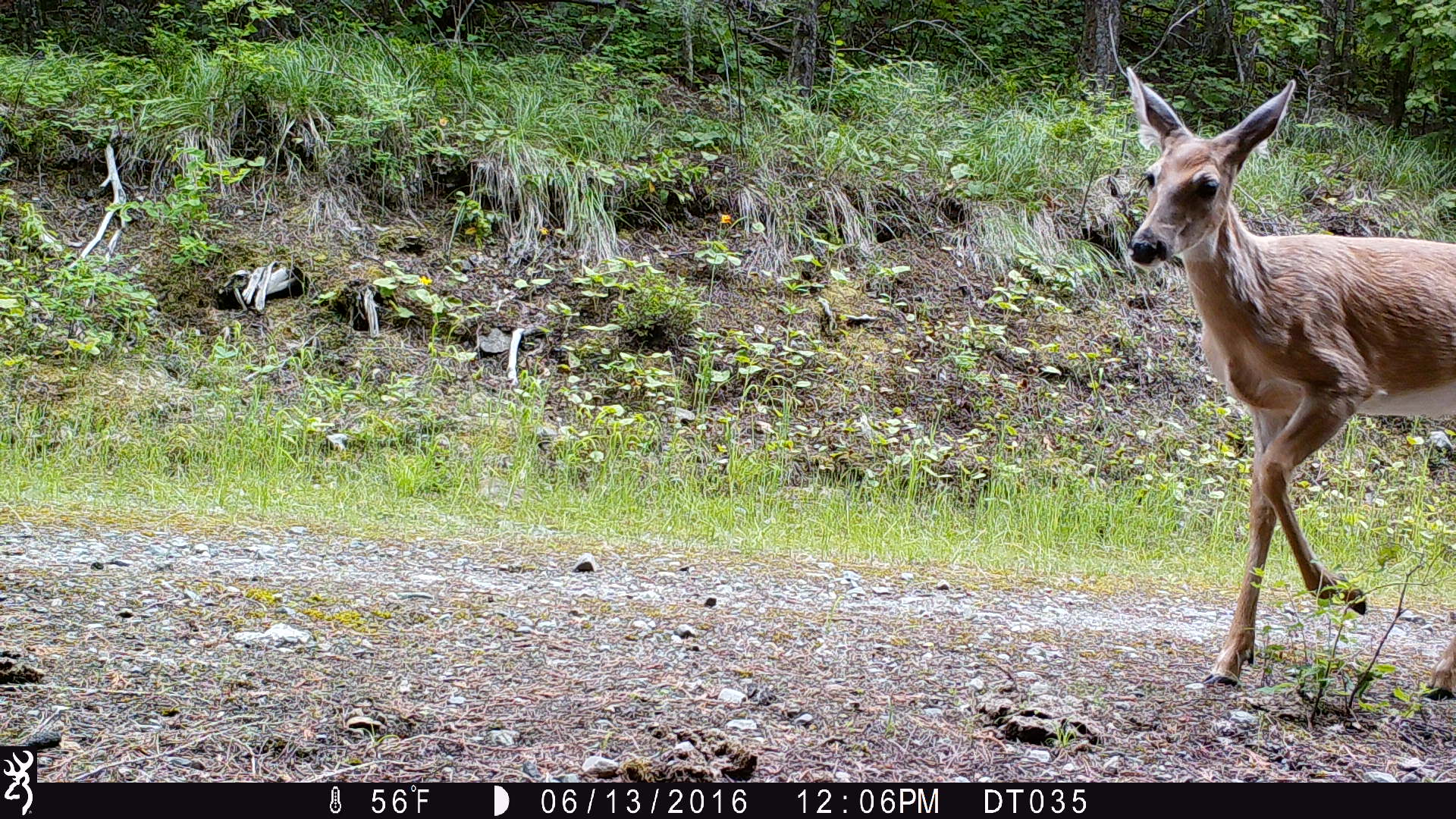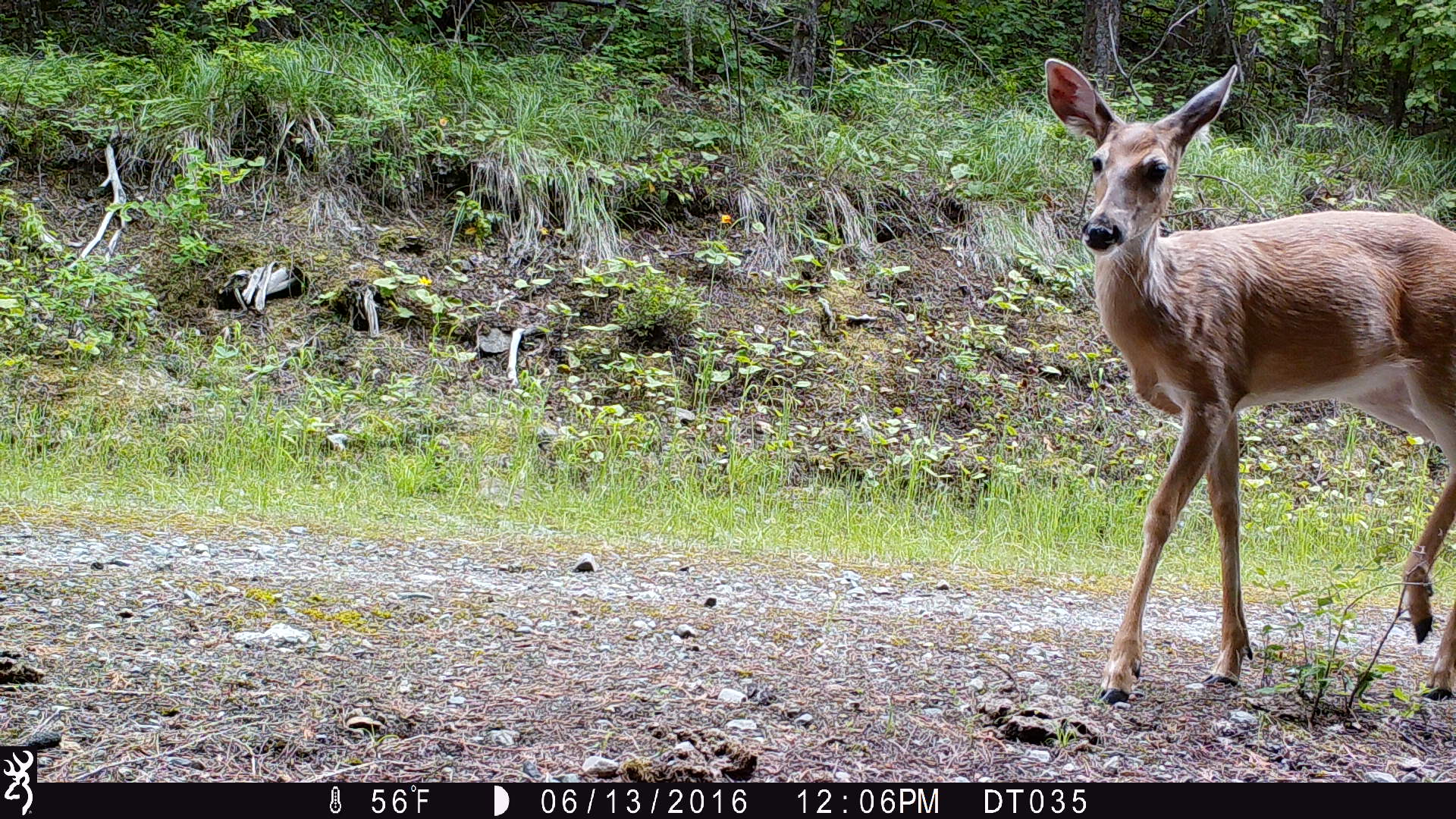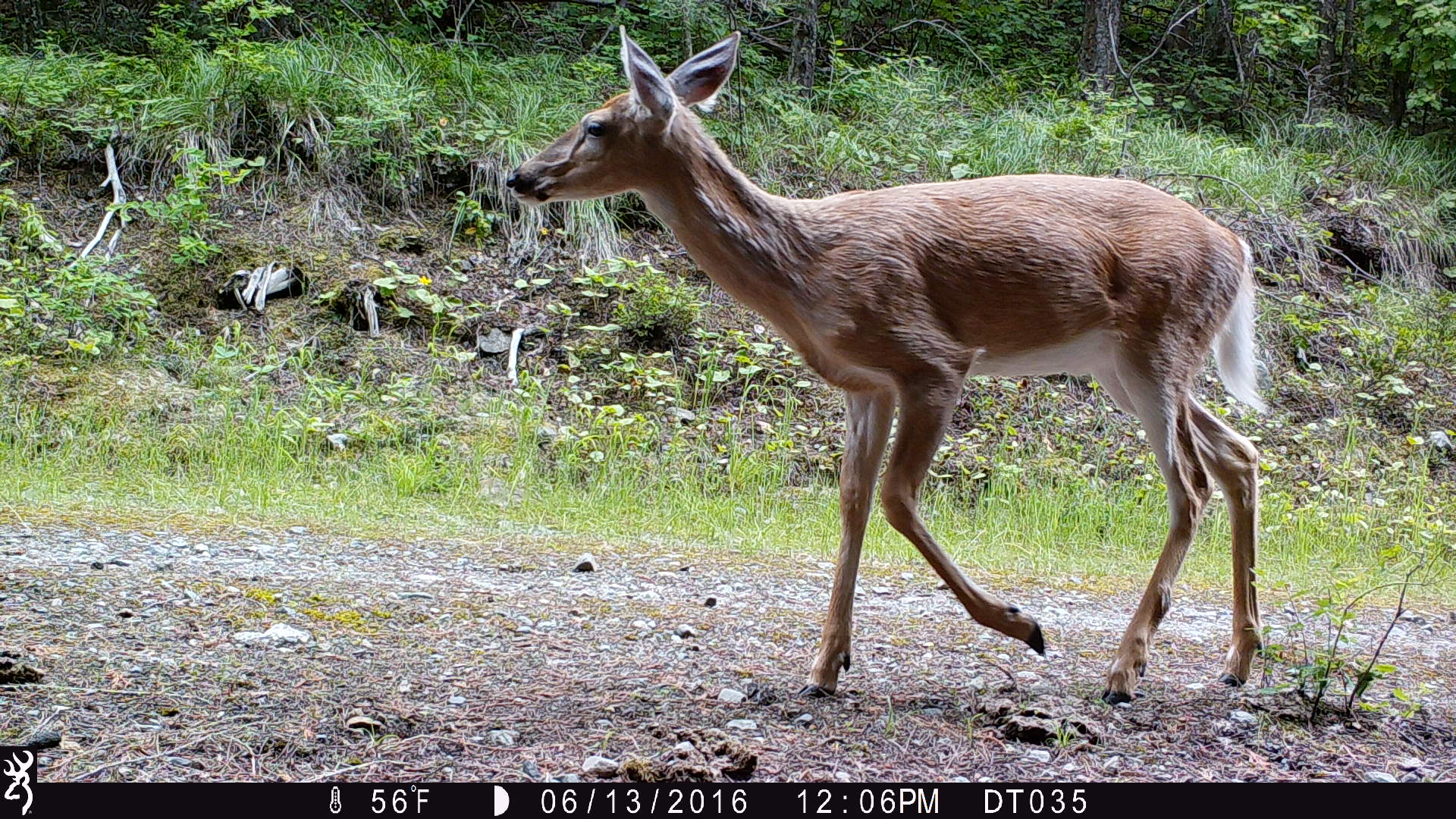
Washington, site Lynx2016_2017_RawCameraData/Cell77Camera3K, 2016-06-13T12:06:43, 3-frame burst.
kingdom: Animalia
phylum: Chordata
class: Mammalia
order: Artiodactyla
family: Cervidae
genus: Odocoileus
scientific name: Odocoileus virginianus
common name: white-tailed deer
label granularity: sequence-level